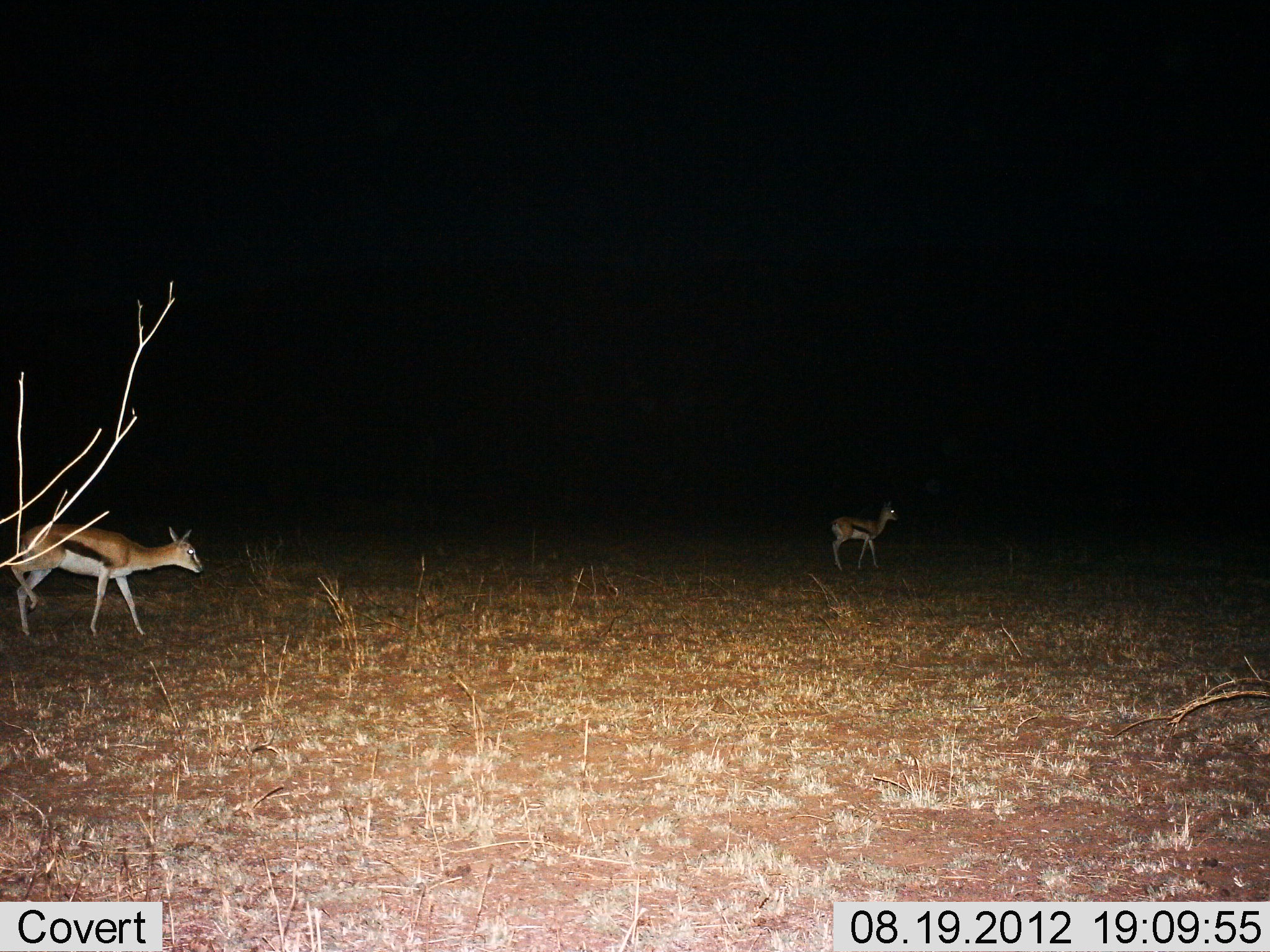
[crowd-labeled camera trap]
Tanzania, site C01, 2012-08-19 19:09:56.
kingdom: Animalia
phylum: Chordata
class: Mammalia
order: Artiodactyla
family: Bovidae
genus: Eudorcas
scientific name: Eudorcas thomsonii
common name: thomson's gazelle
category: gazellethomsons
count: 2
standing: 10%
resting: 0%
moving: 90%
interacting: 0%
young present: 0%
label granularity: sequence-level